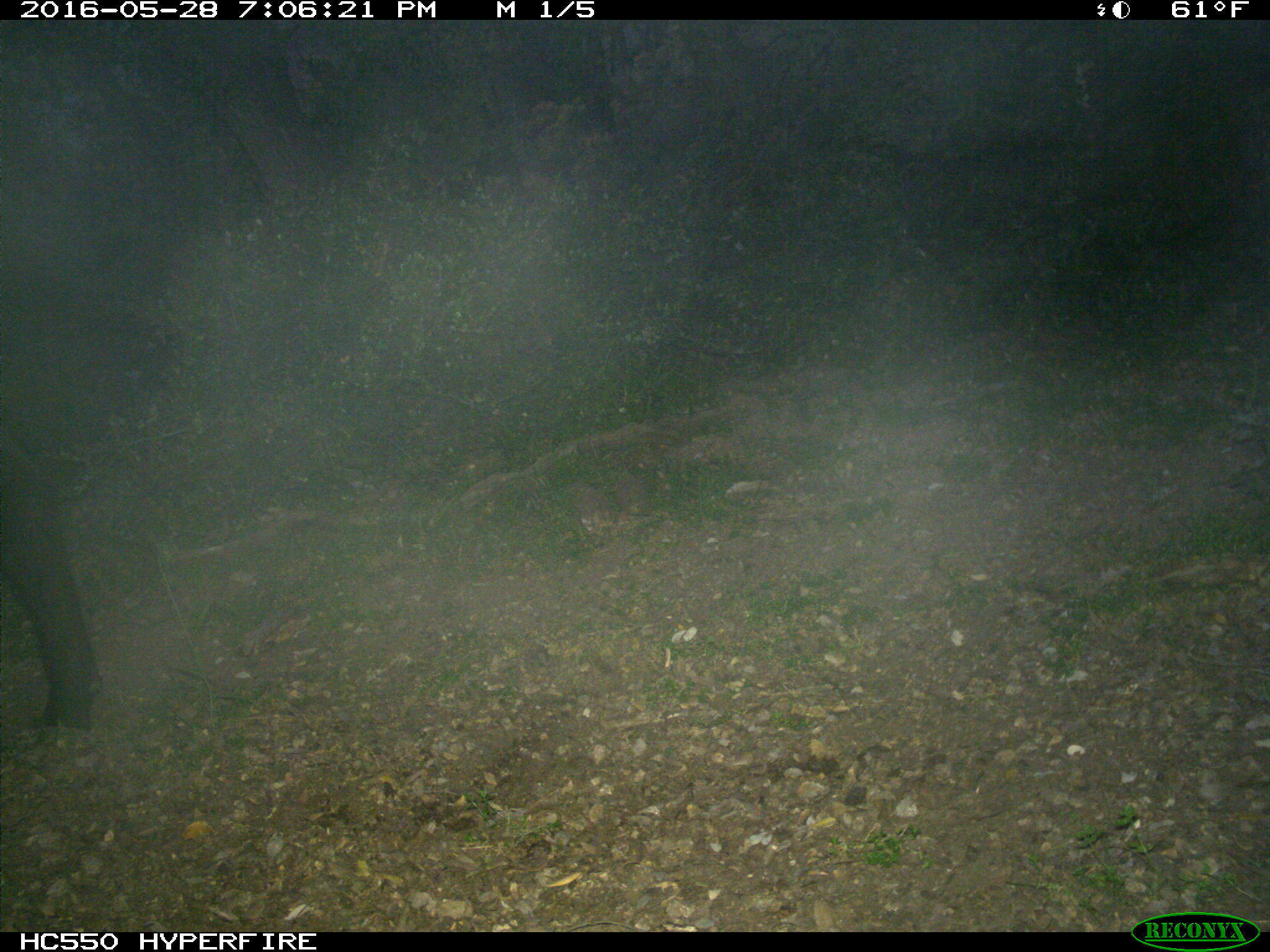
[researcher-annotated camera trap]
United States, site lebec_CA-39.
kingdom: Animalia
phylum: Chordata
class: Mammalia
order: Artiodactyla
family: Bovidae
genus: Bos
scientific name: Bos taurus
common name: domestic cow